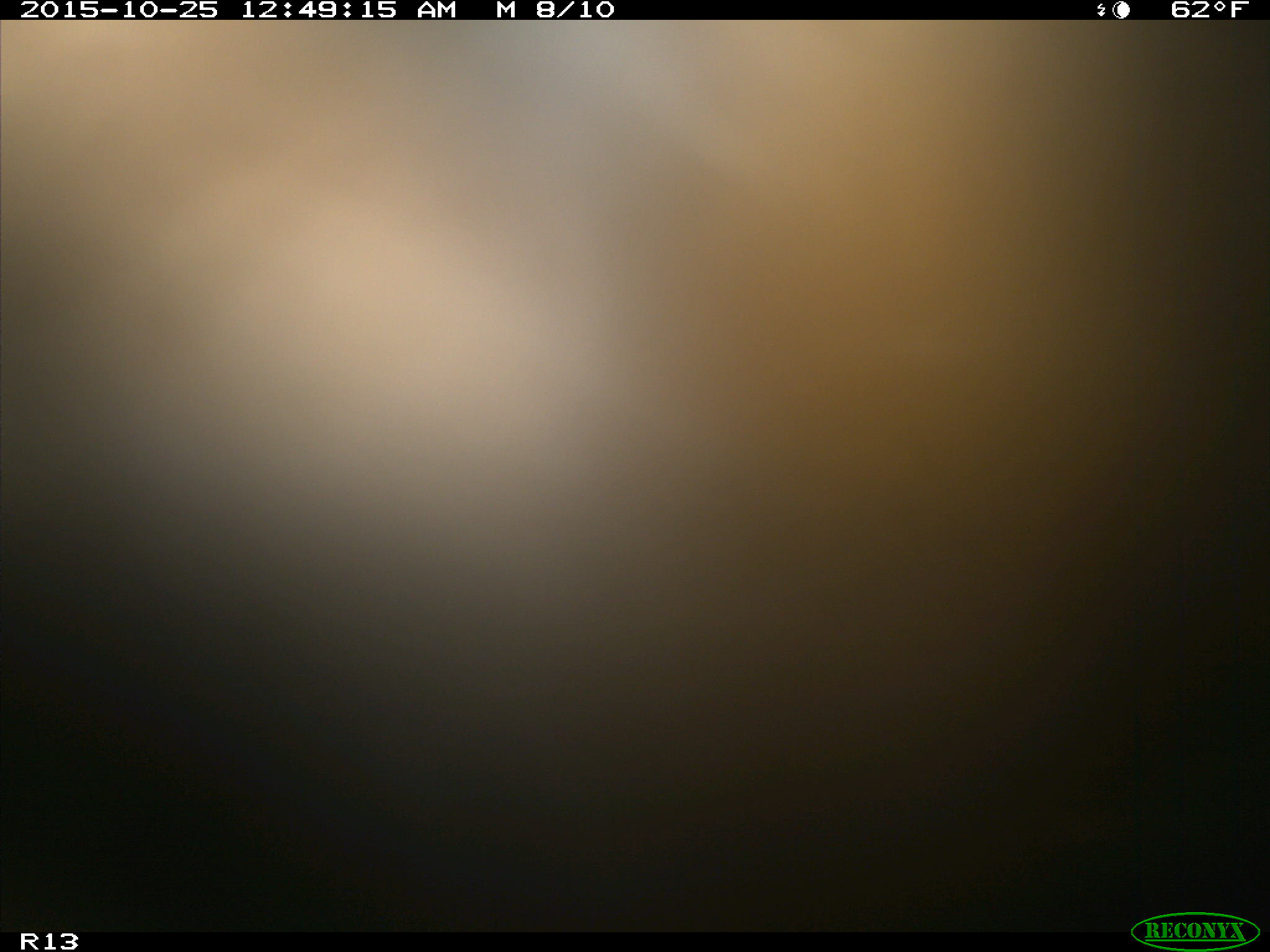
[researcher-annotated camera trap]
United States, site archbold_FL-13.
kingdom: Animalia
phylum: Chordata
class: Mammalia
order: Artiodactyla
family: Bovidae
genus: Bos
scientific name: Bos taurus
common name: domestic cow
Bos taurus (domestic cow).